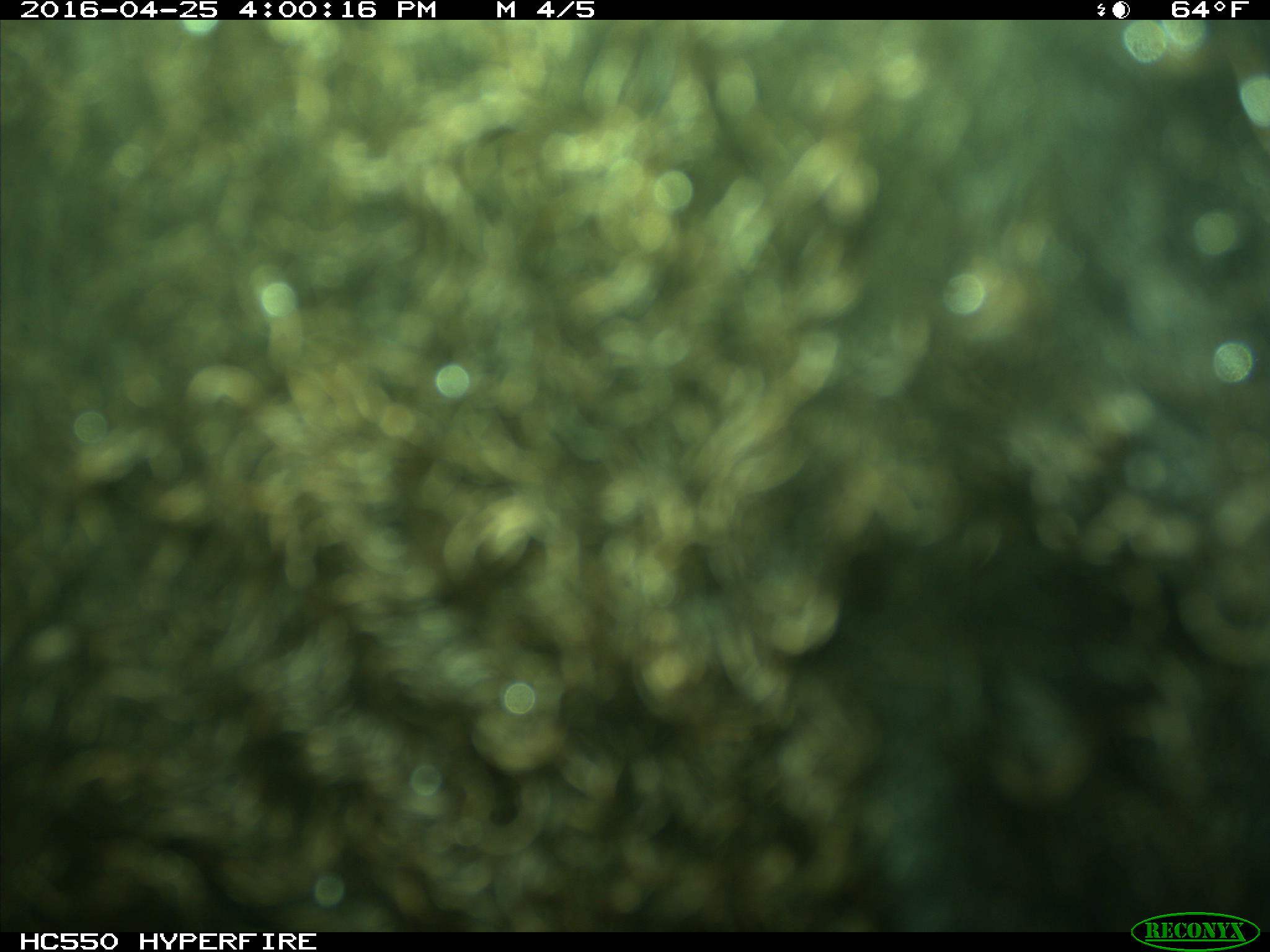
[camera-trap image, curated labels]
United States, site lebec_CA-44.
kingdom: Animalia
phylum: Chordata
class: Mammalia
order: Artiodactyla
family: Bovidae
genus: Bos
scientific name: Bos taurus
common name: domestic cow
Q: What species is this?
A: Bos taurus (domestic cow).